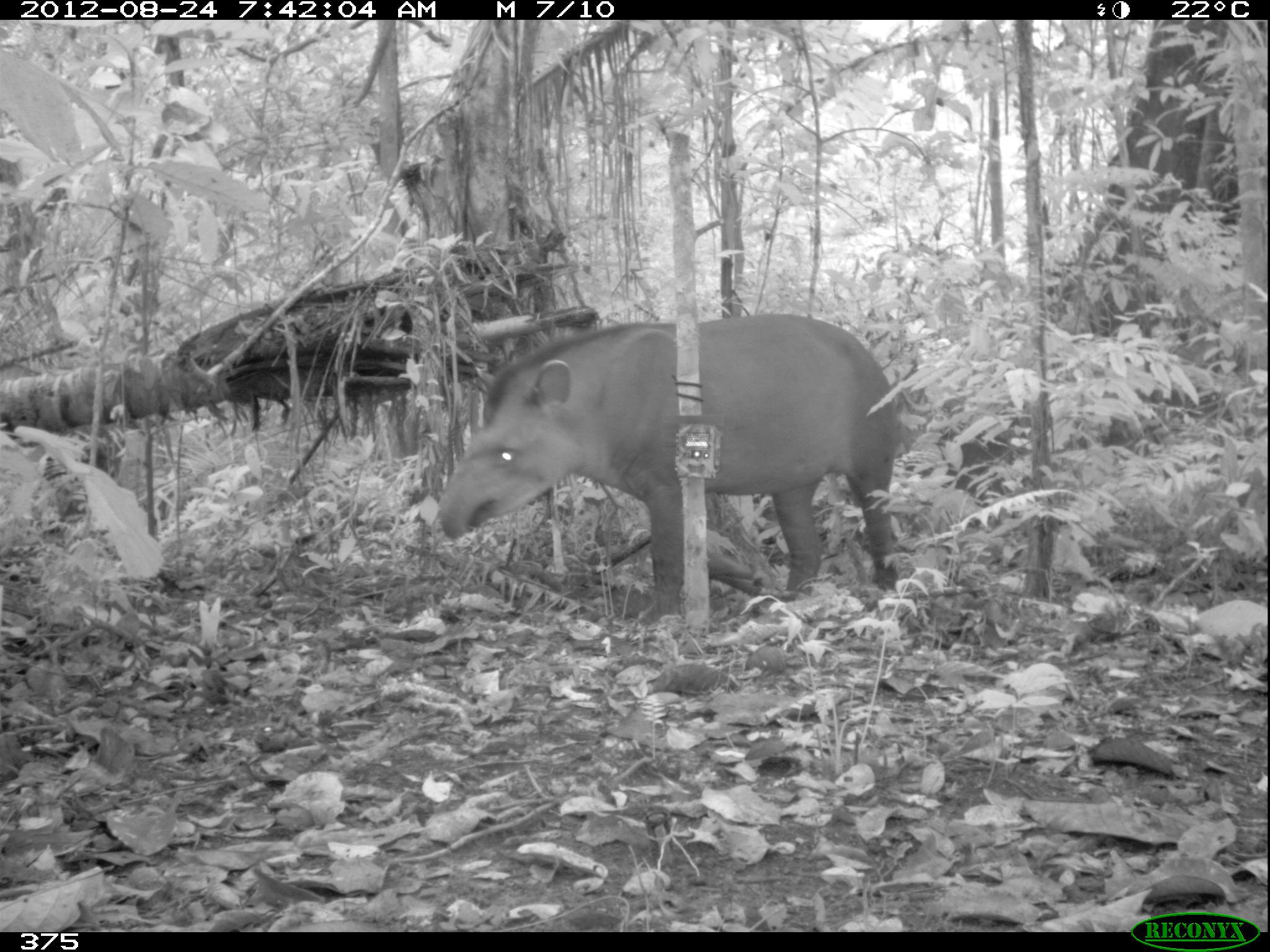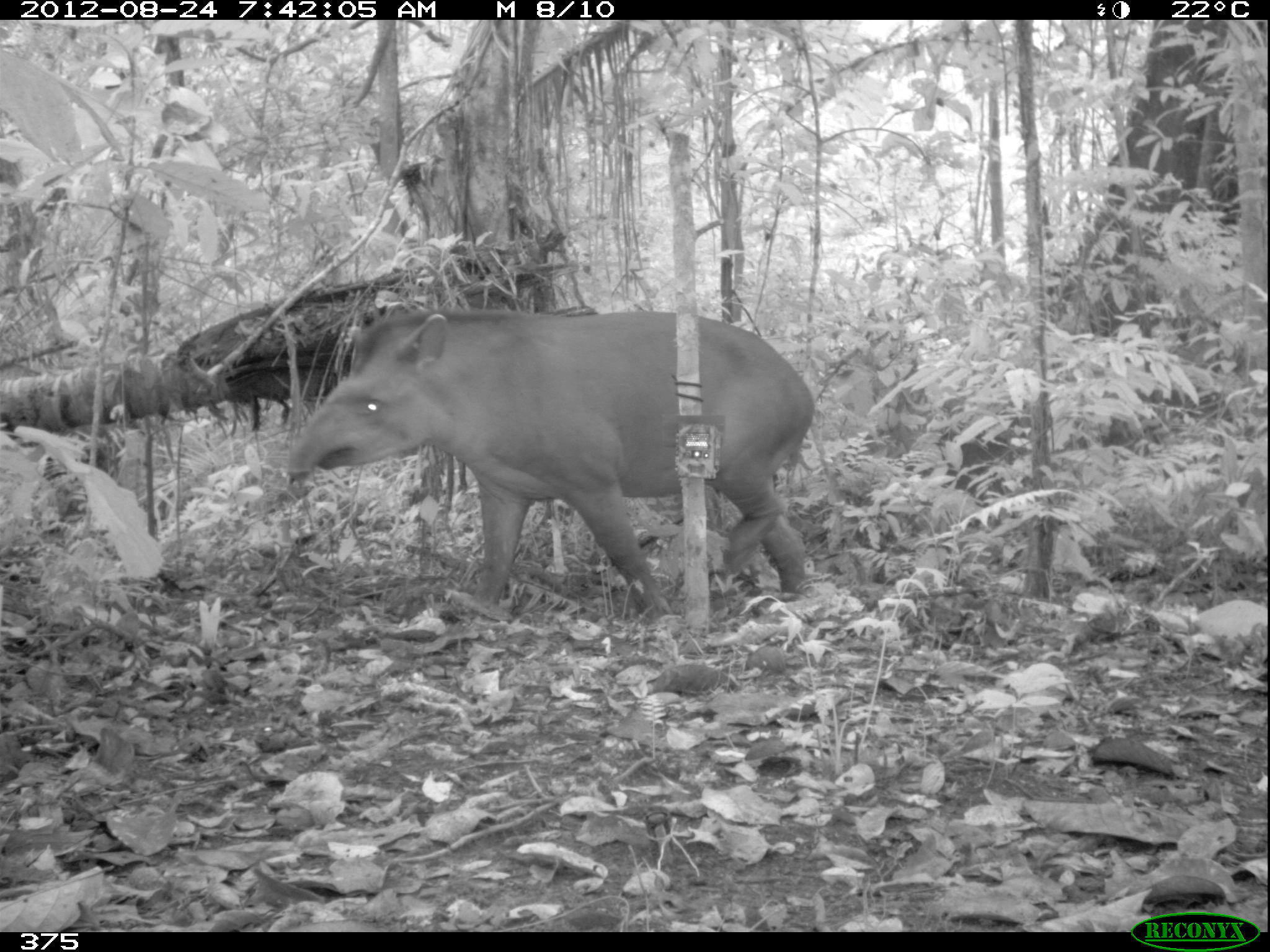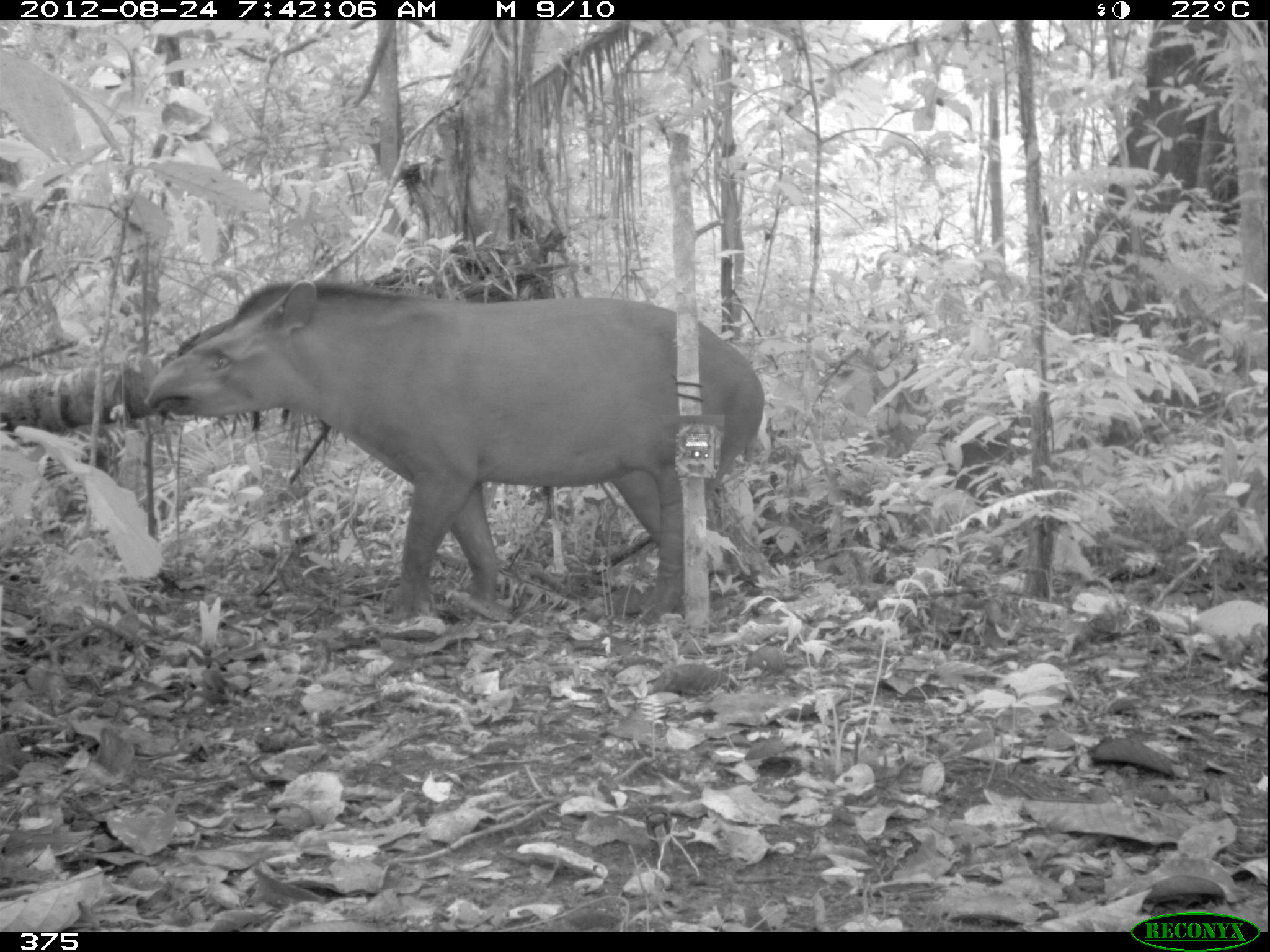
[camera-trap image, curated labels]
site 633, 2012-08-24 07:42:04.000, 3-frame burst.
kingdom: Animalia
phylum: Chordata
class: Mammalia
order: Perissodactyla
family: Tapiridae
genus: Tapirus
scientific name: Tapirus terrestris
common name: south american tapir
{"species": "Tapirus terrestris (south american tapir)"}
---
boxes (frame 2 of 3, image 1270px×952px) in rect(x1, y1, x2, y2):
tapirus terrestris: rect(281, 301, 816, 629)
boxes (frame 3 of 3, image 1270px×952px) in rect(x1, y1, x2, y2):
tapirus terrestris: rect(141, 275, 764, 623)